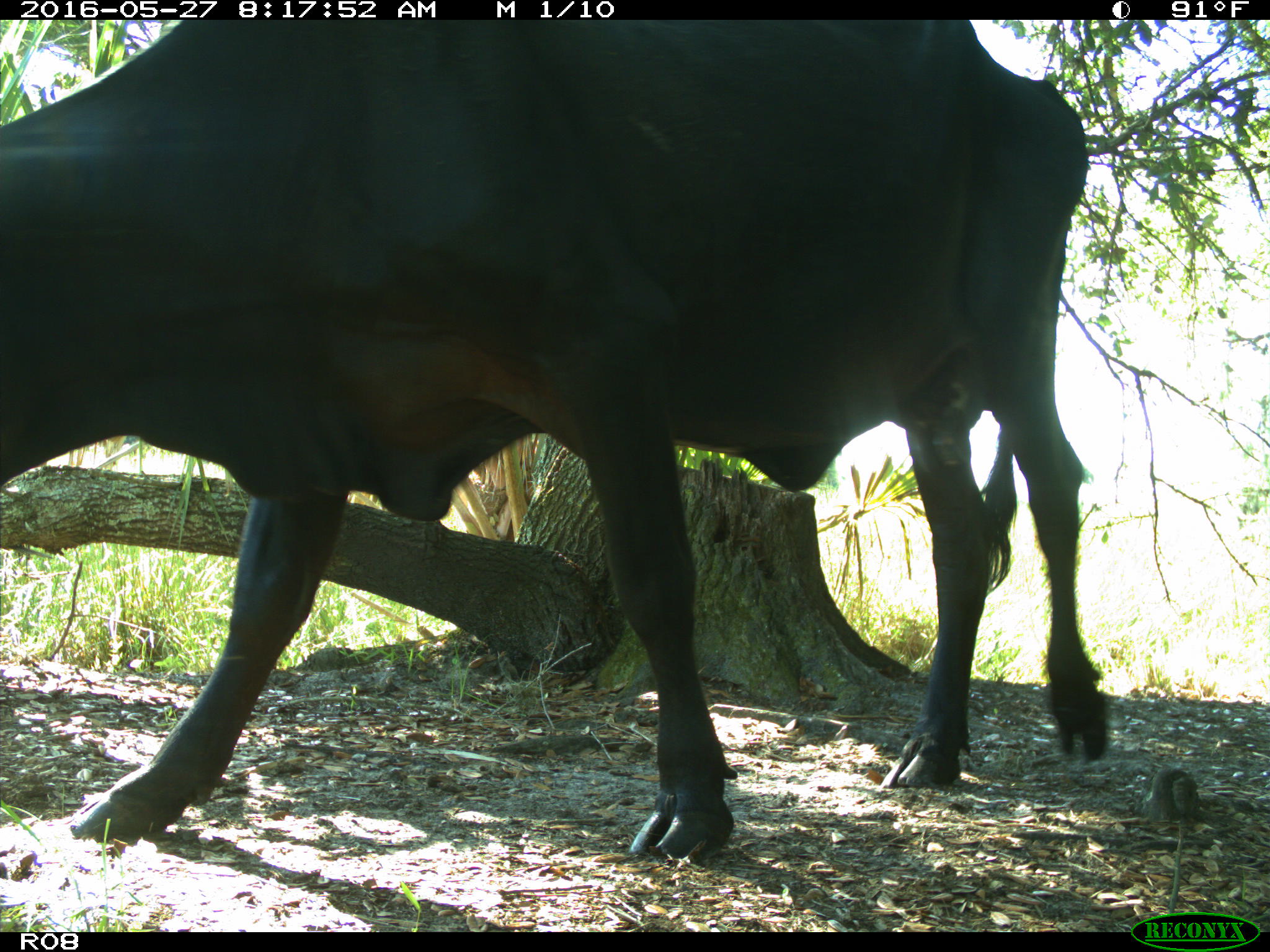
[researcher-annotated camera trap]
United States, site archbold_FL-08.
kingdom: Animalia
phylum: Chordata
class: Mammalia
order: Artiodactyla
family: Bovidae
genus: Bos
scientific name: Bos taurus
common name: domestic cow